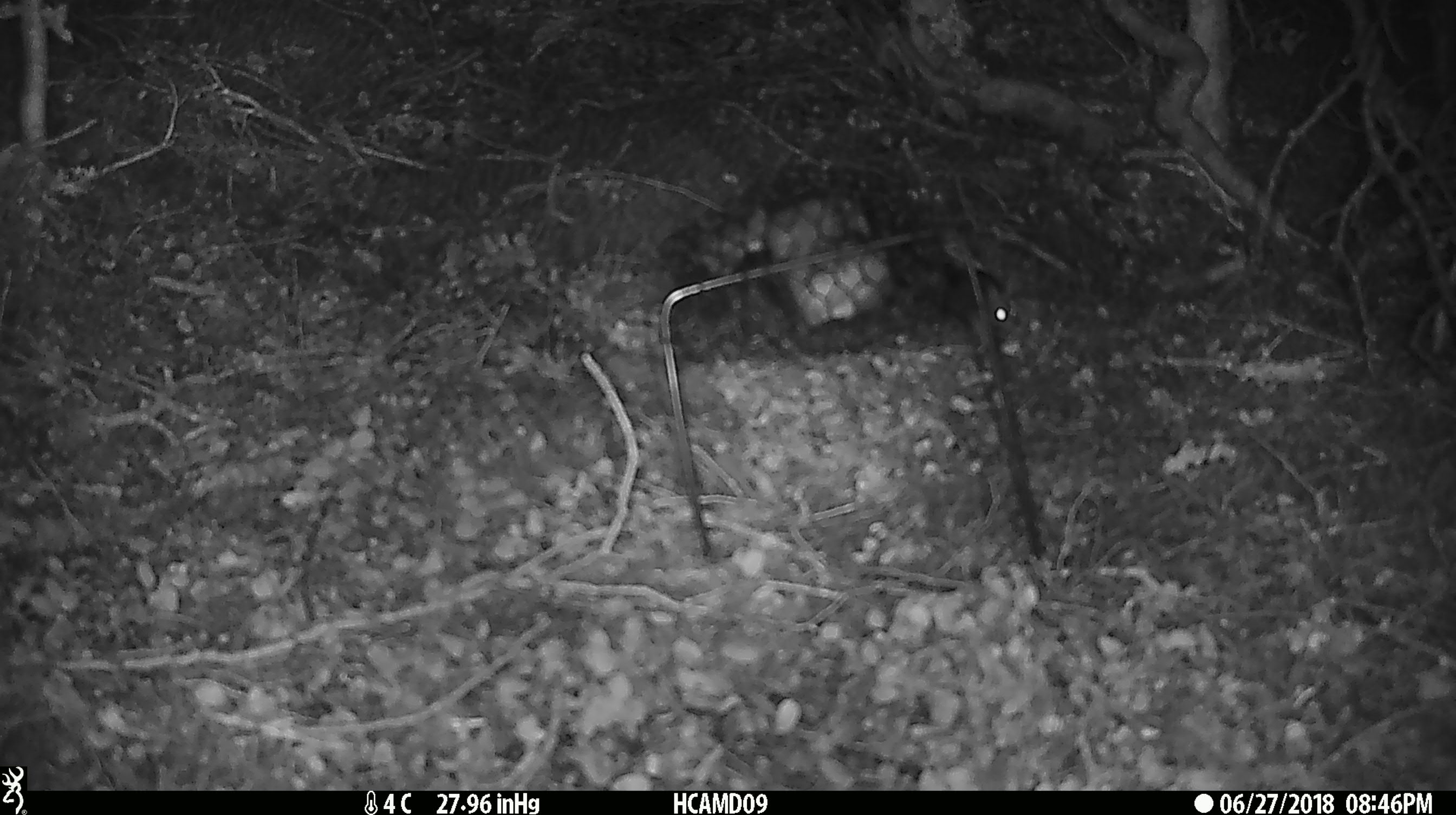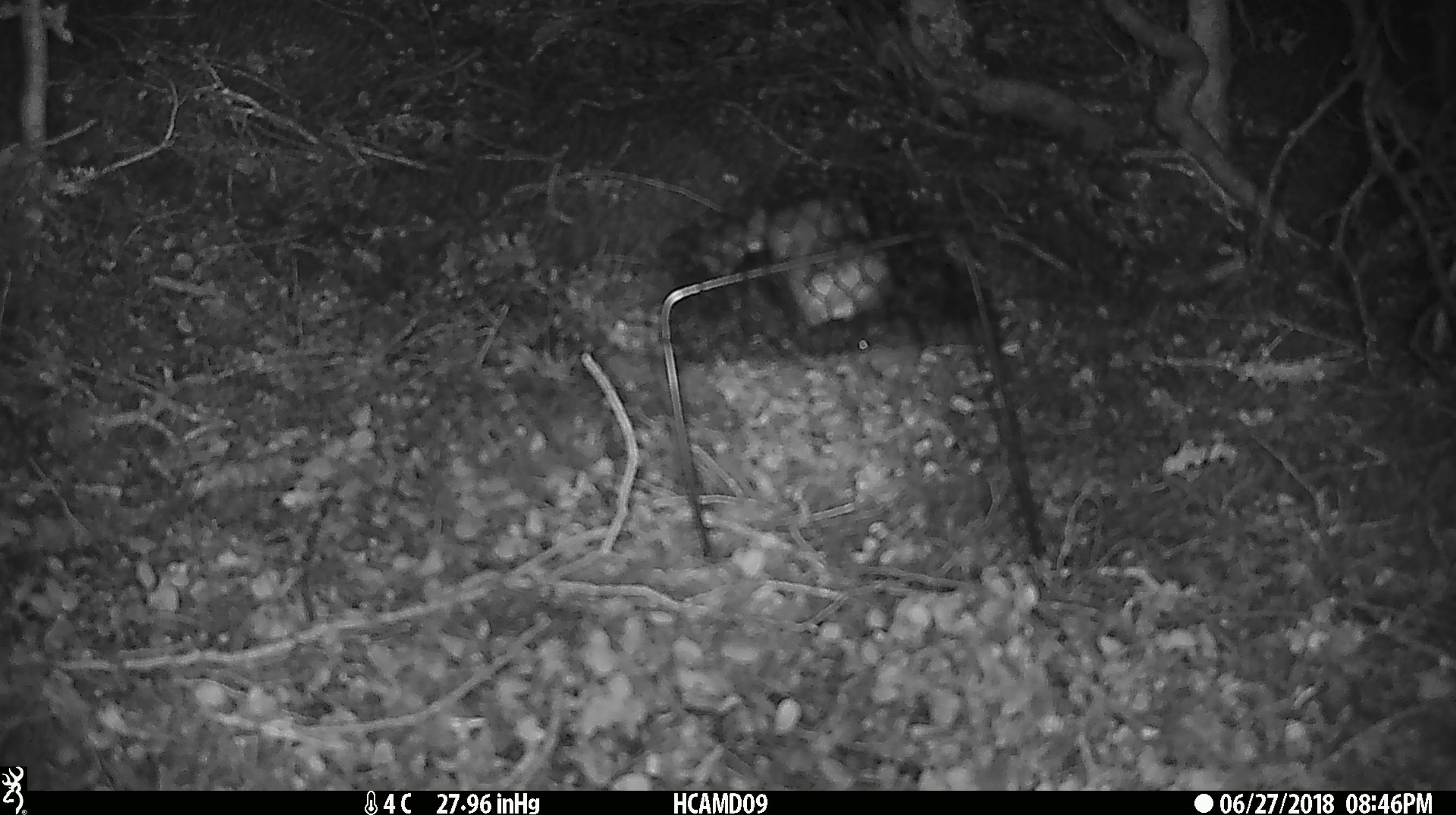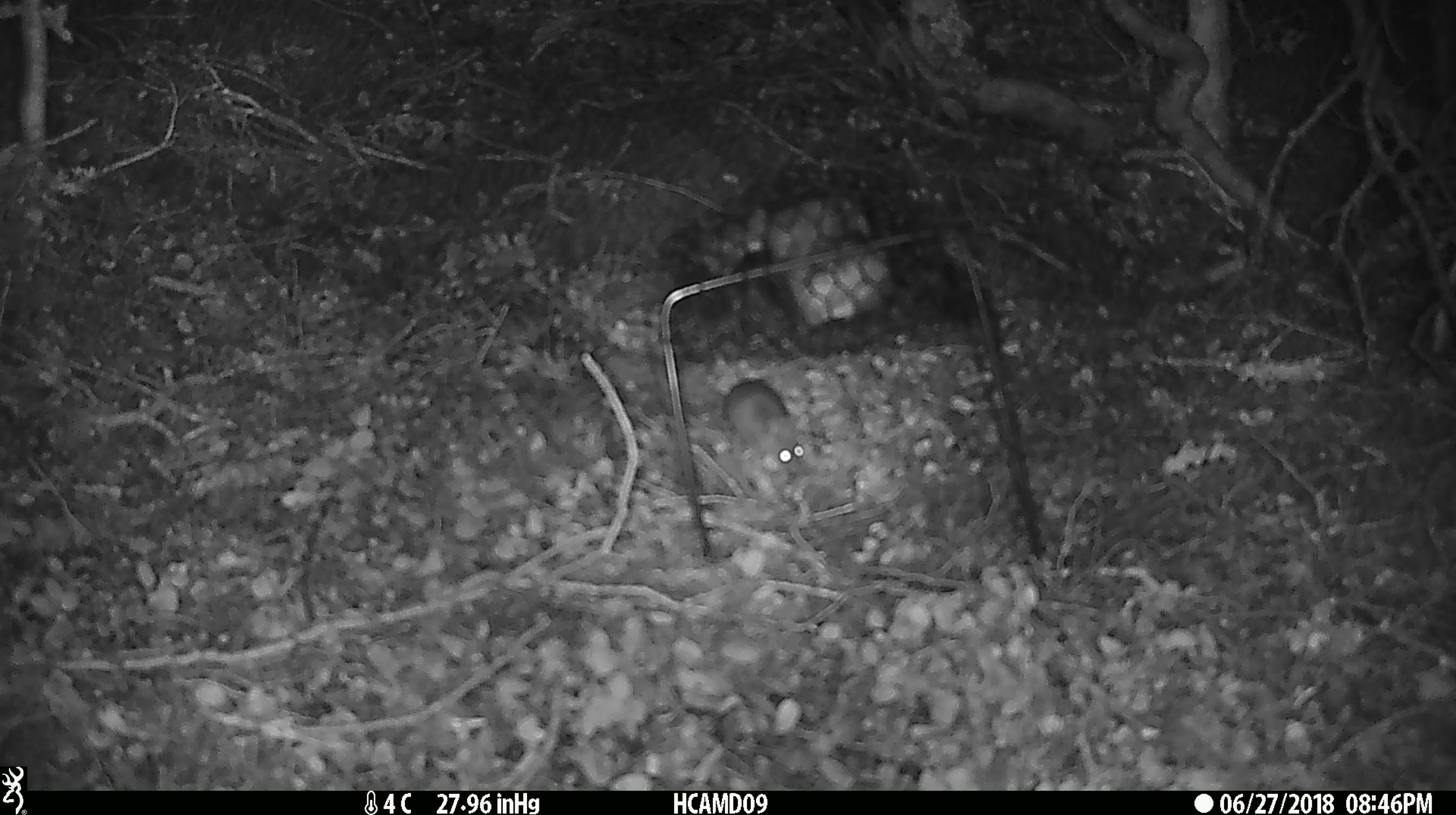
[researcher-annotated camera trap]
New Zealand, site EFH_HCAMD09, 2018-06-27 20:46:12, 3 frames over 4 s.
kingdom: Animalia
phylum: Chordata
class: Mammalia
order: Rodentia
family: Muridae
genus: Mus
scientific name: Mus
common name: mouse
Mouse (Mus).